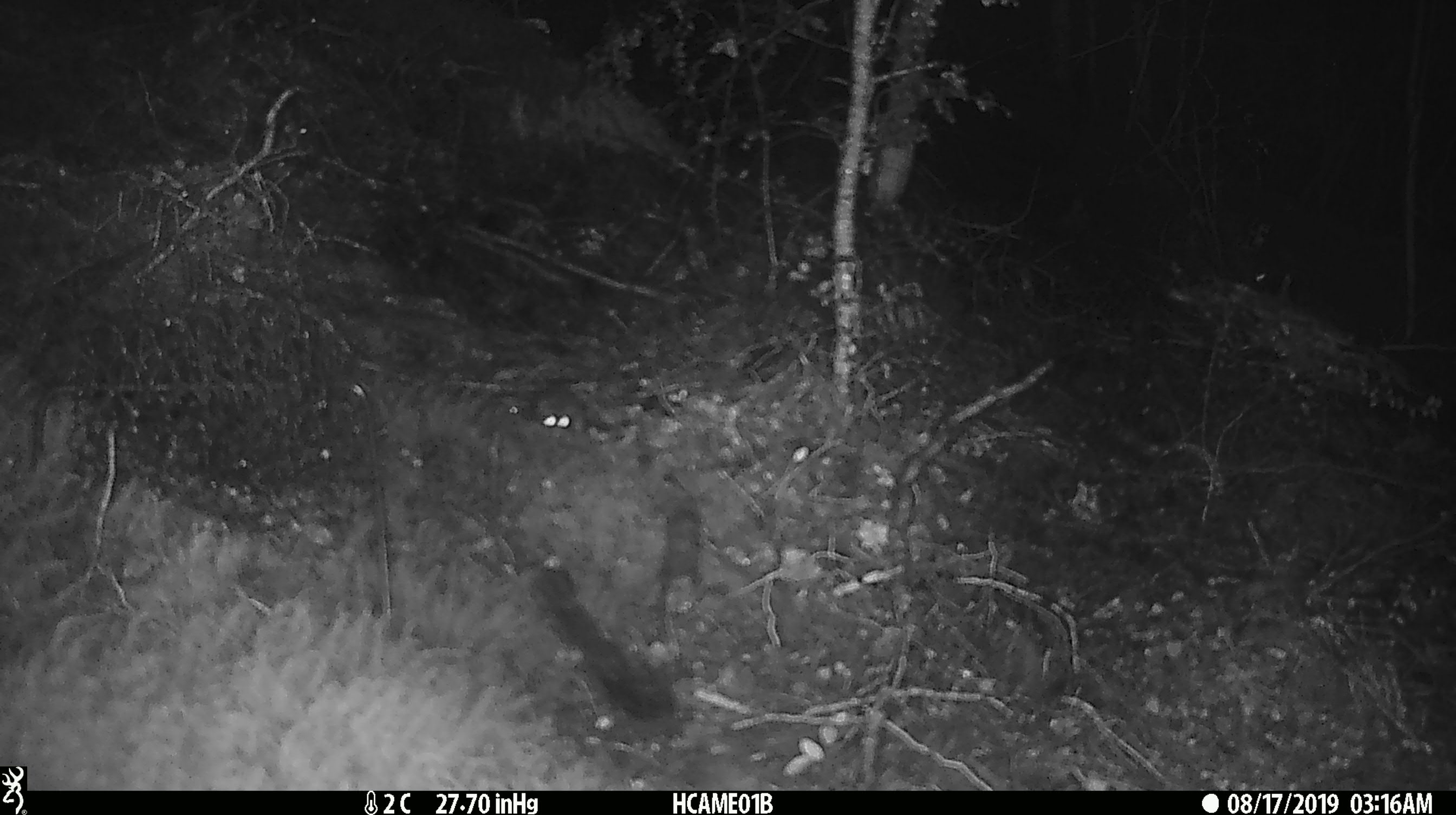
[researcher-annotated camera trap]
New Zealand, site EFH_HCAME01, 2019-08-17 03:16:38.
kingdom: Animalia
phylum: Chordata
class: Mammalia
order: Rodentia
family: Muridae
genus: Mus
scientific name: Mus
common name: mouse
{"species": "mouse (Mus)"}